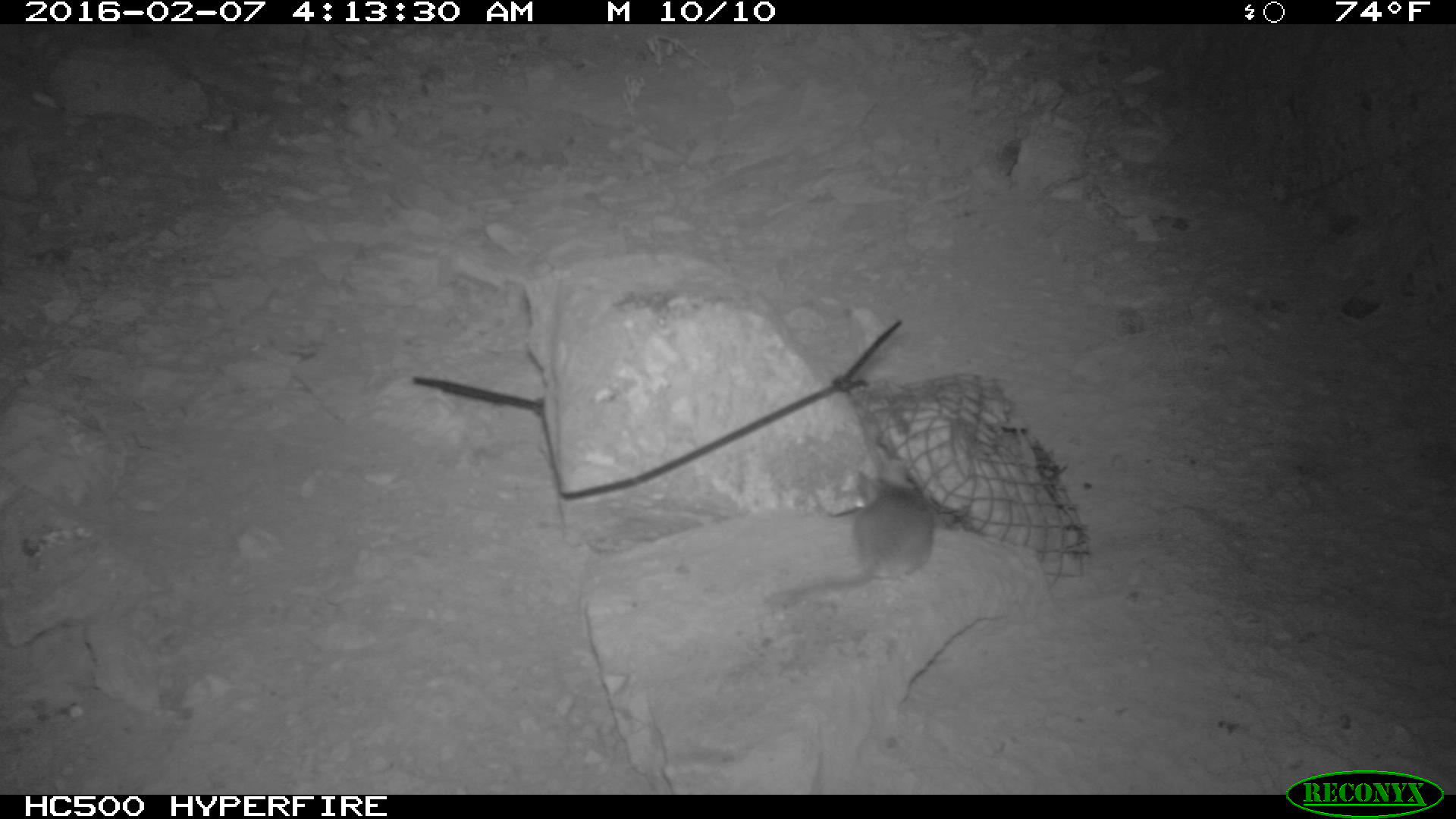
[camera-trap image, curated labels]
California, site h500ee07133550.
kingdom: Animalia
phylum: Chordata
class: Mammalia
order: Rodentia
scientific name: Rodentia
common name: rodent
Rodent (Rodentia).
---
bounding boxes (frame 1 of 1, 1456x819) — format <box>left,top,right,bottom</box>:
rodent: <box>783,460,933,610</box>